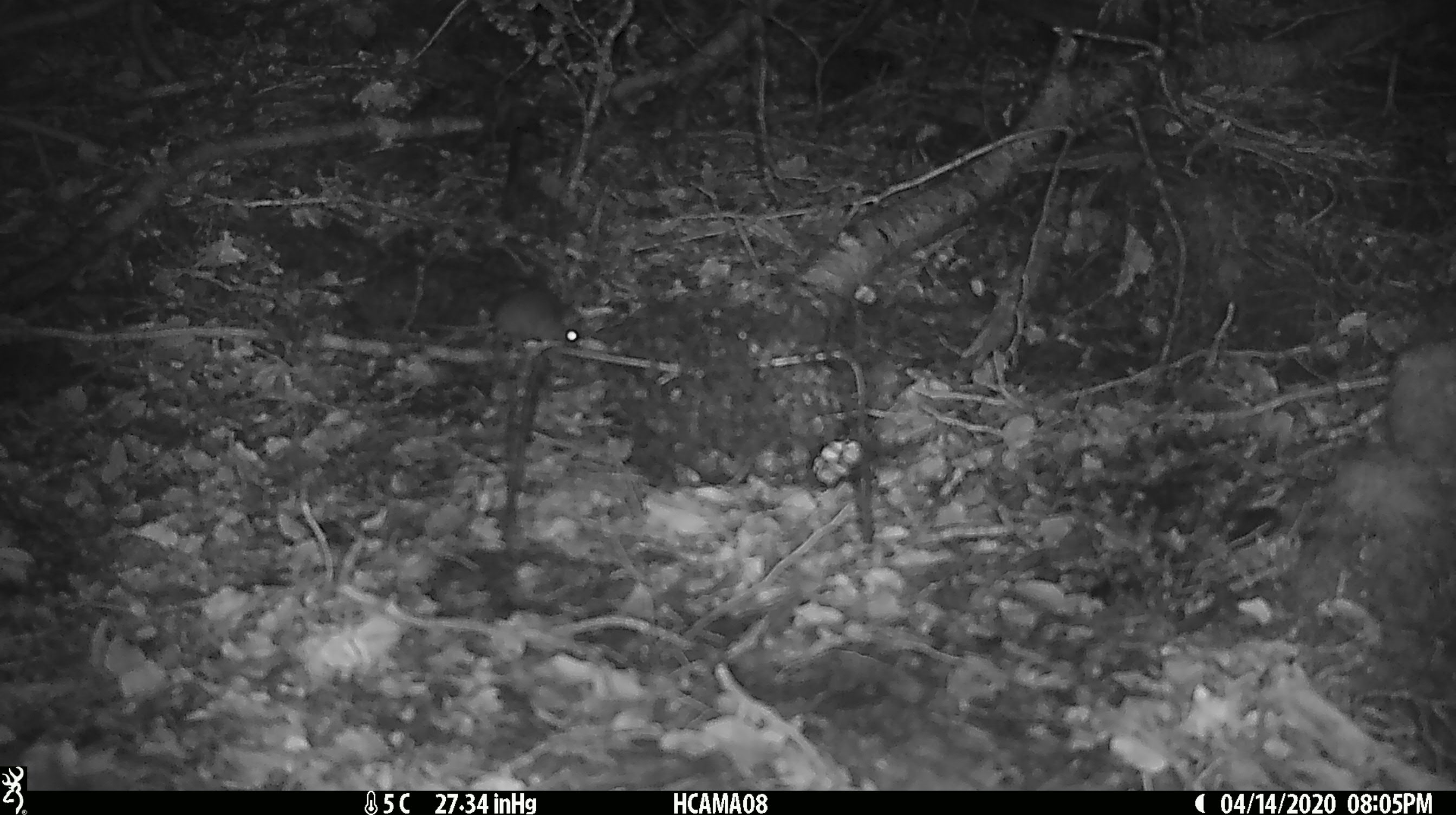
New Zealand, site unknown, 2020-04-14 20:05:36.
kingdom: Animalia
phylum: Chordata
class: Mammalia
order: Rodentia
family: Muridae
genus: Mus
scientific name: Mus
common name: mouse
Mouse (Mus).